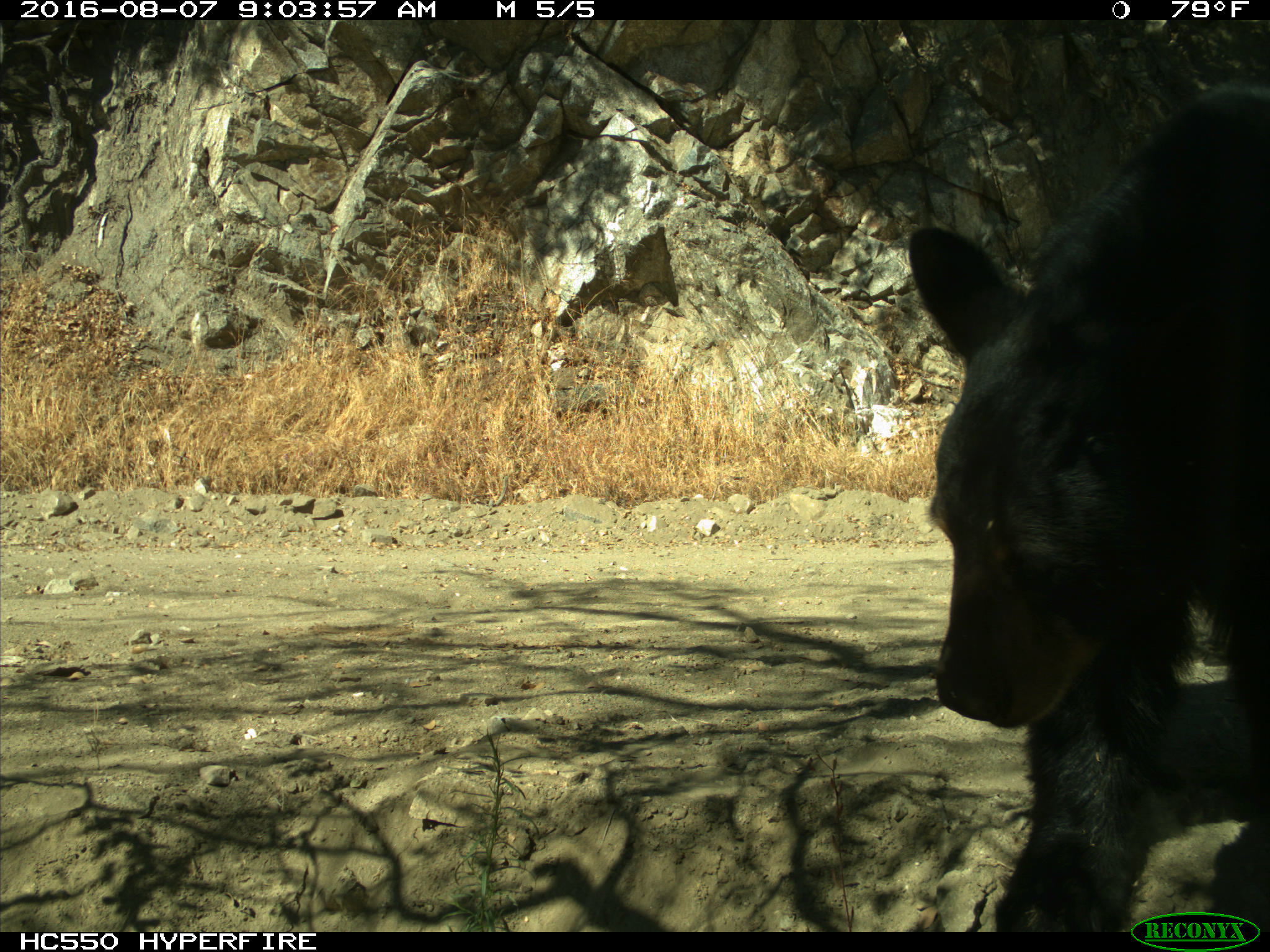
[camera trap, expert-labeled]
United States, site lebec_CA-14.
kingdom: Animalia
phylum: Chordata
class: Mammalia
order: Carnivora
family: Ursidae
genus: Ursus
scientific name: Ursus americanus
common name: american black bear